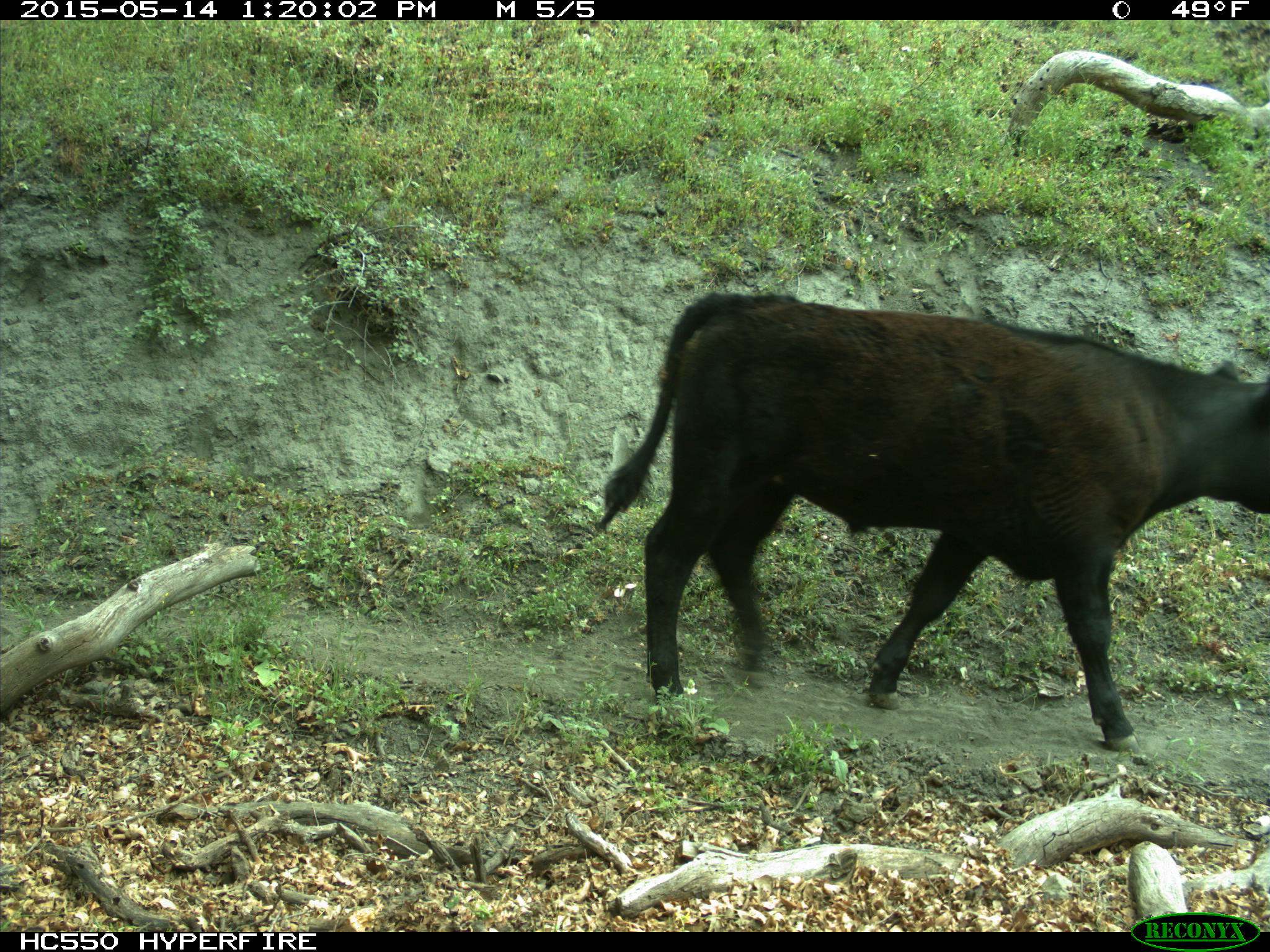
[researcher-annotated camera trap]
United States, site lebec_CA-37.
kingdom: Animalia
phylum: Chordata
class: Mammalia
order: Artiodactyla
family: Bovidae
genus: Bos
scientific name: Bos taurus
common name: domestic cow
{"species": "Bos taurus (domestic cow)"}